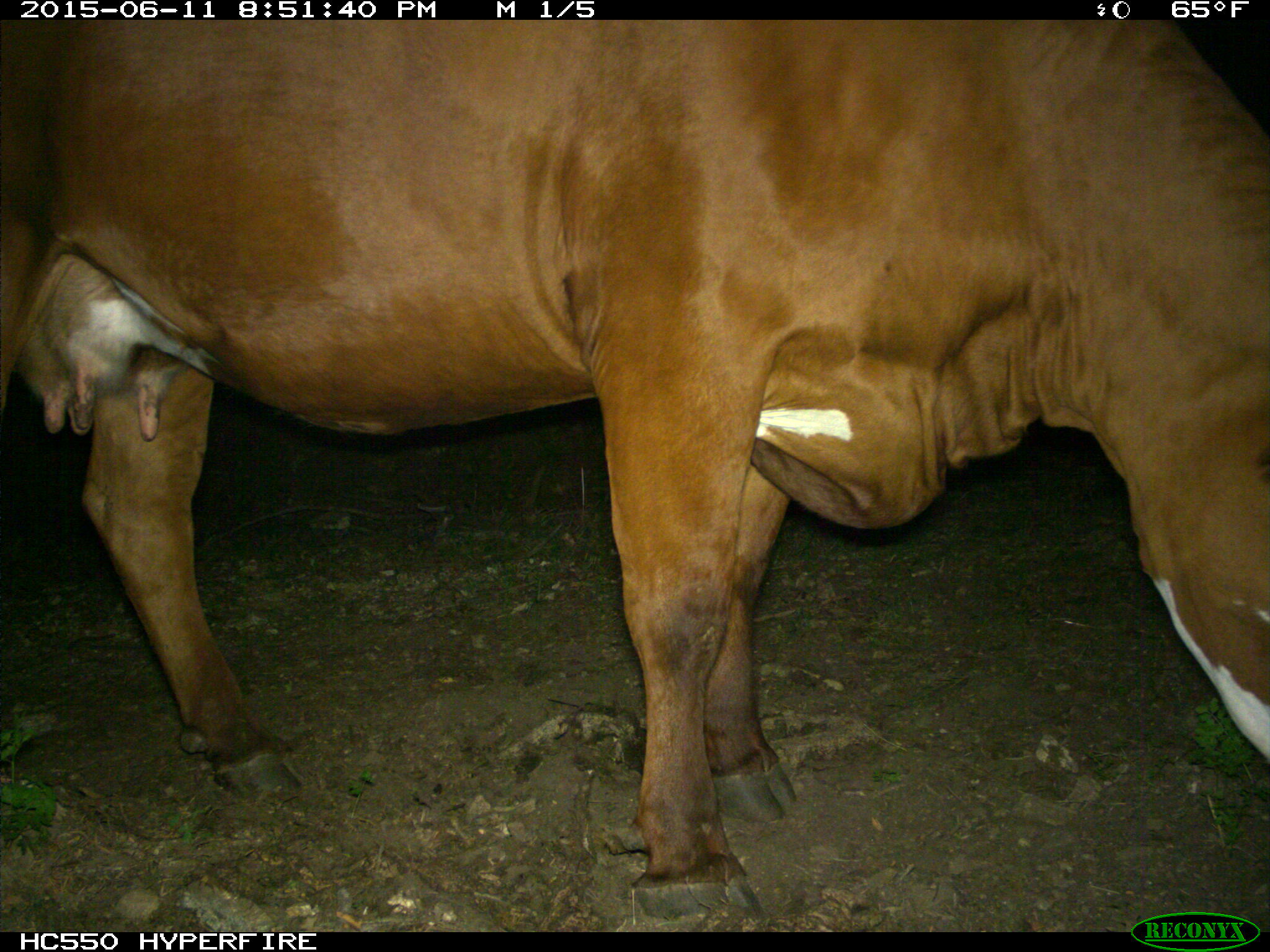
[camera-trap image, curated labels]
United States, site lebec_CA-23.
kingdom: Animalia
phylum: Chordata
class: Mammalia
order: Artiodactyla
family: Bovidae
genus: Bos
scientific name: Bos taurus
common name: domestic cow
Bos taurus (domestic cow).